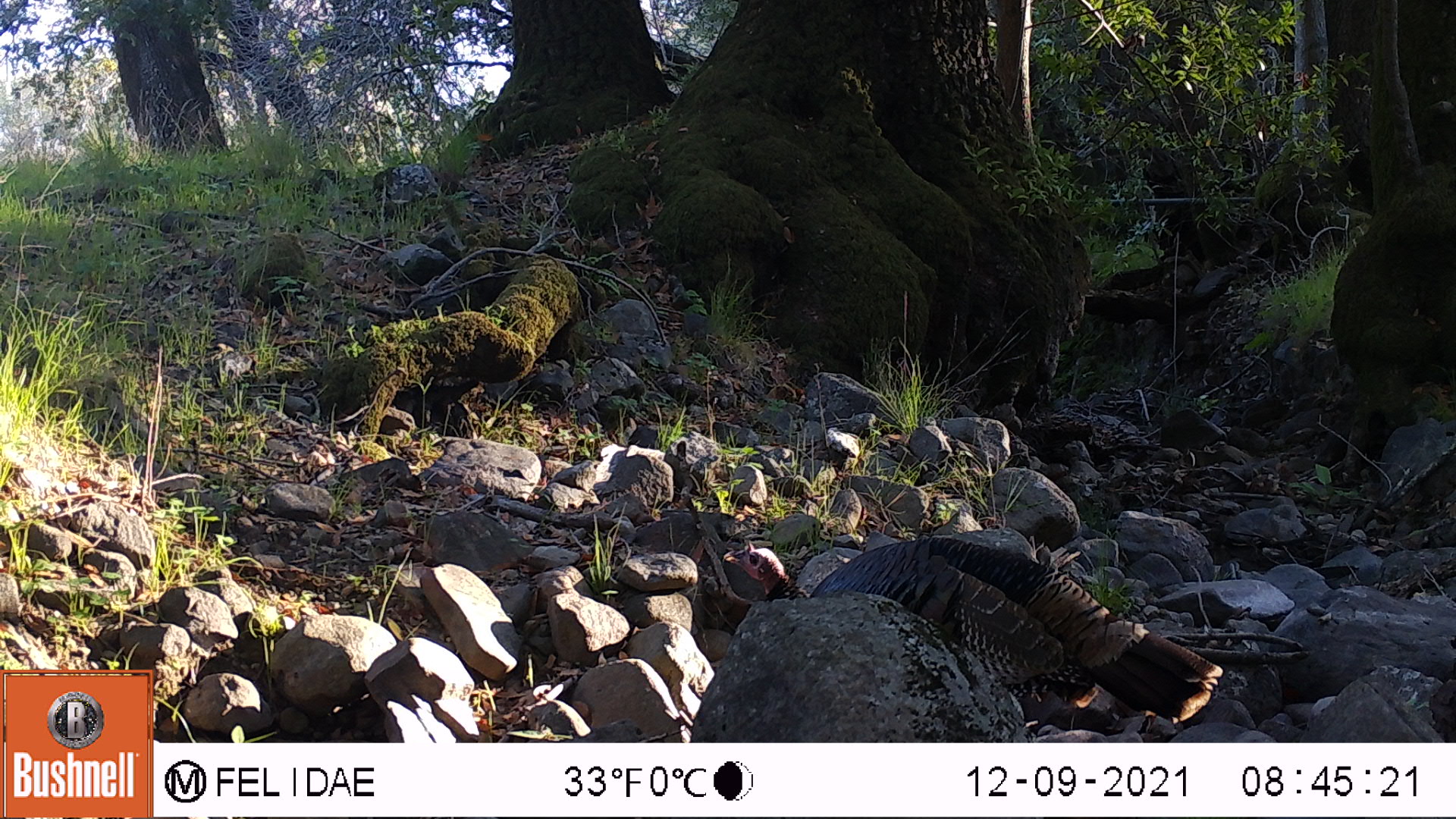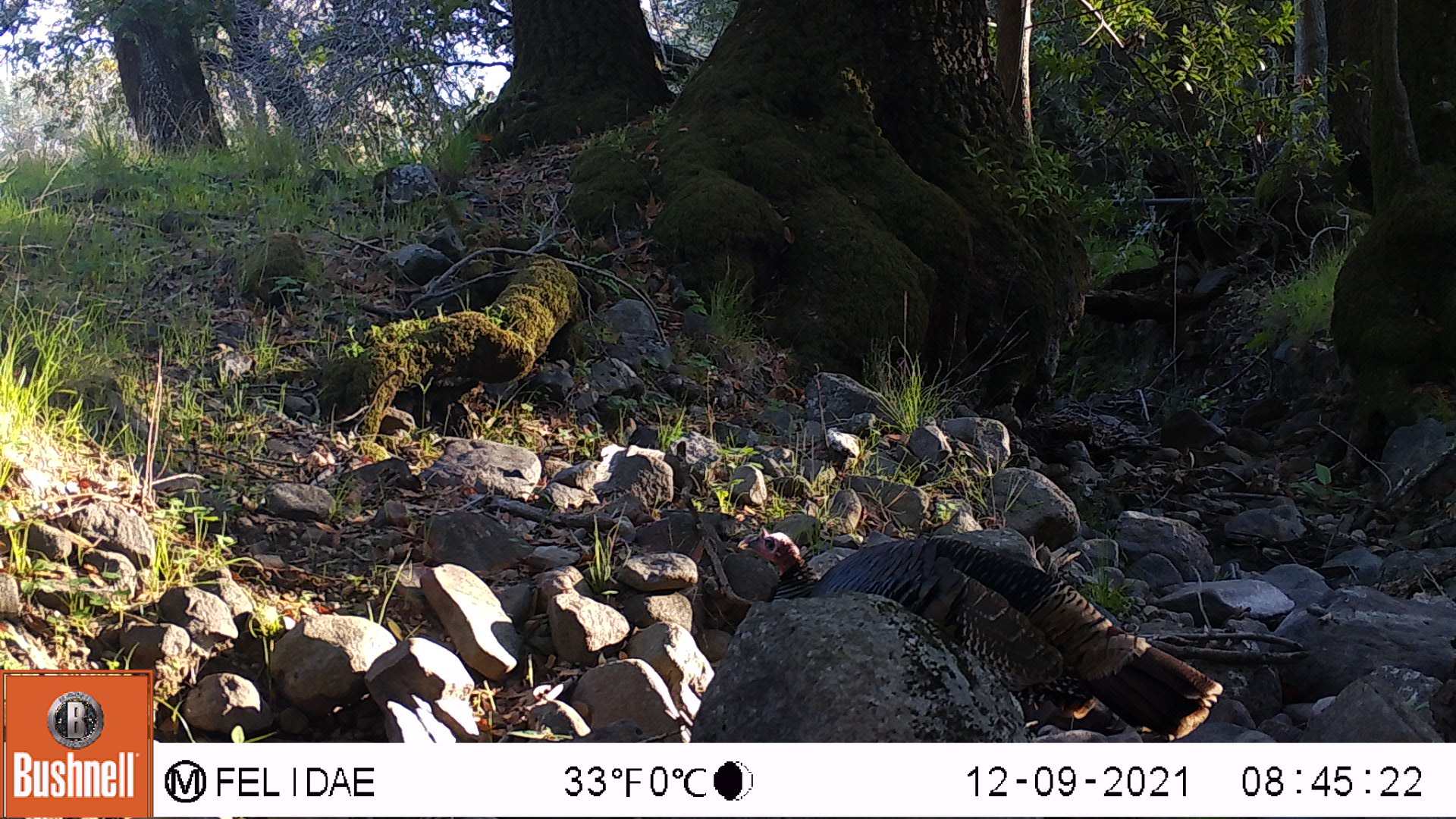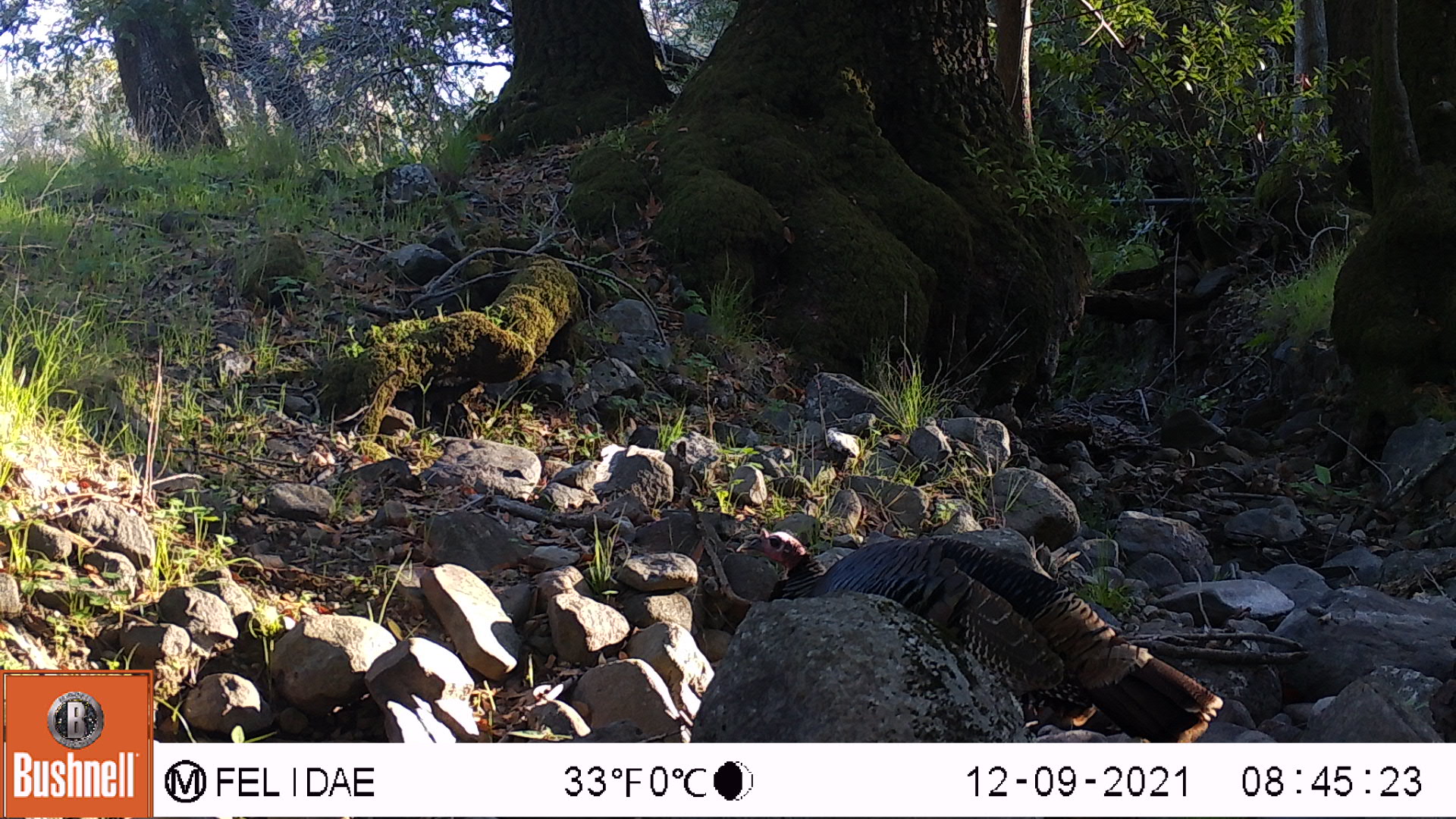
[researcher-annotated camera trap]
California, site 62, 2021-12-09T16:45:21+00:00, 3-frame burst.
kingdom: Animalia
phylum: Chordata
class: Aves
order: Galliformes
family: Phasianidae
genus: Meleagris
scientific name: Meleagris gallopavo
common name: turkey